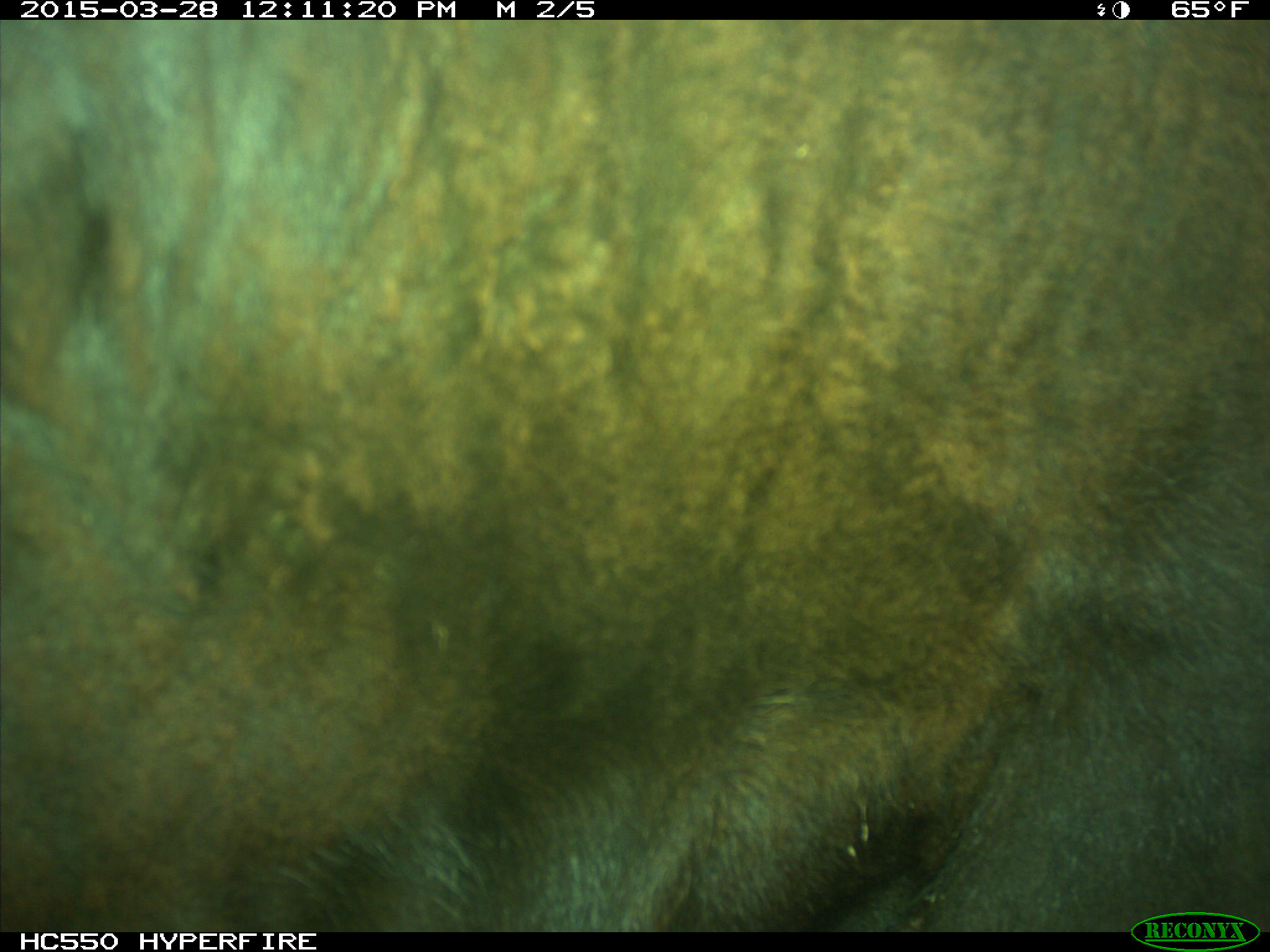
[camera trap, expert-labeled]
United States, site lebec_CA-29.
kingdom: Animalia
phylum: Chordata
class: Mammalia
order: Artiodactyla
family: Bovidae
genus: Bos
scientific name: Bos taurus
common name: domestic cow